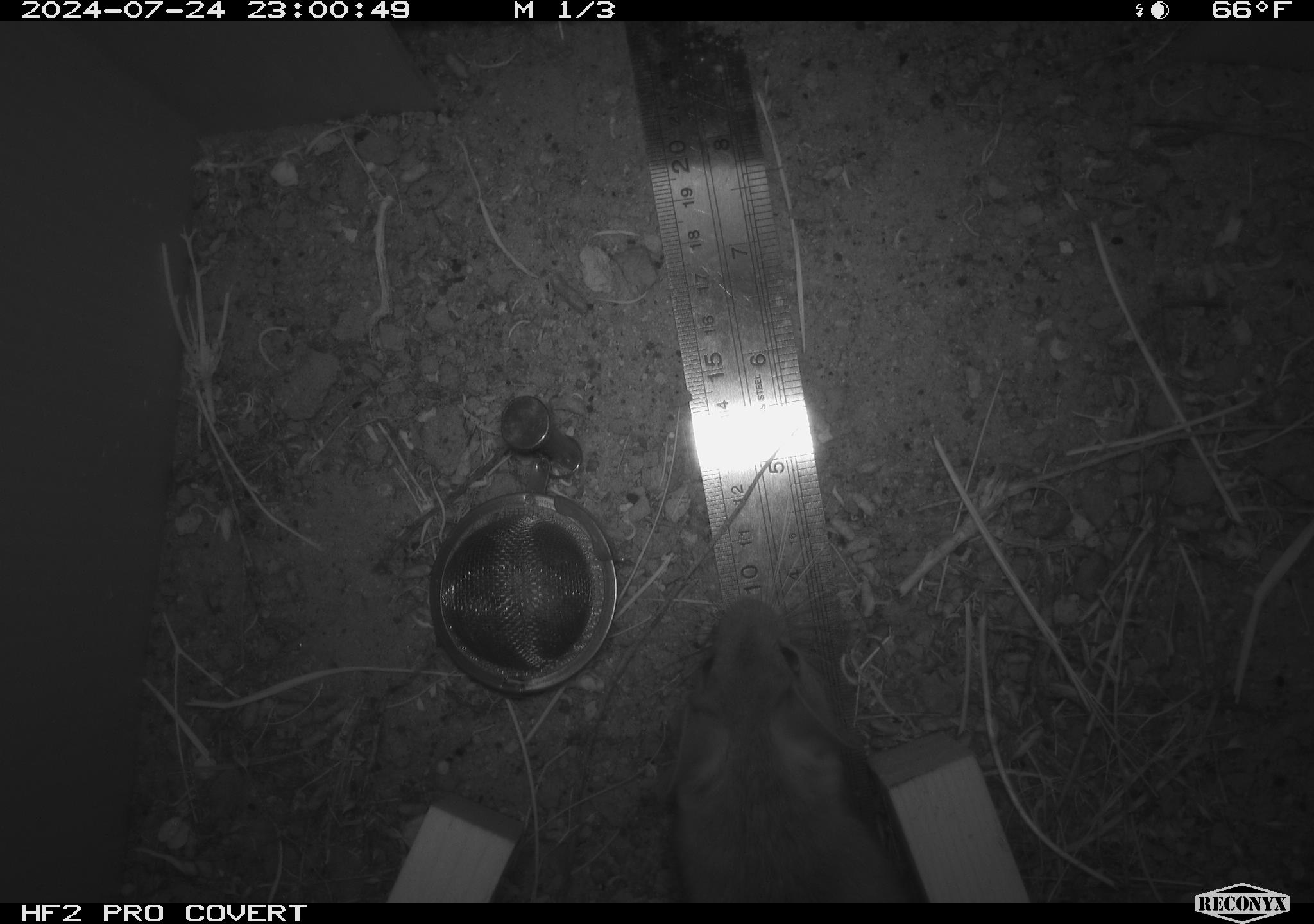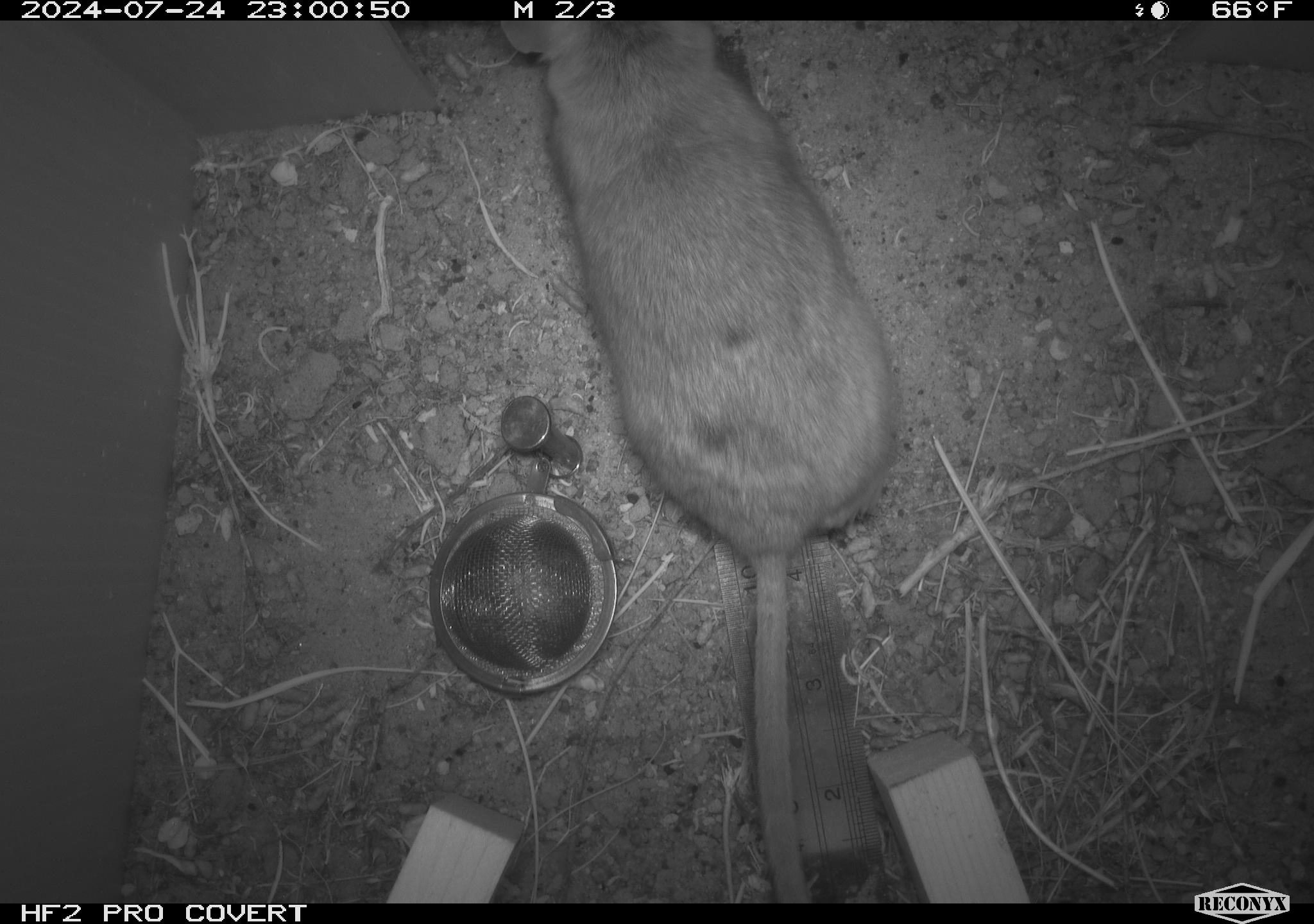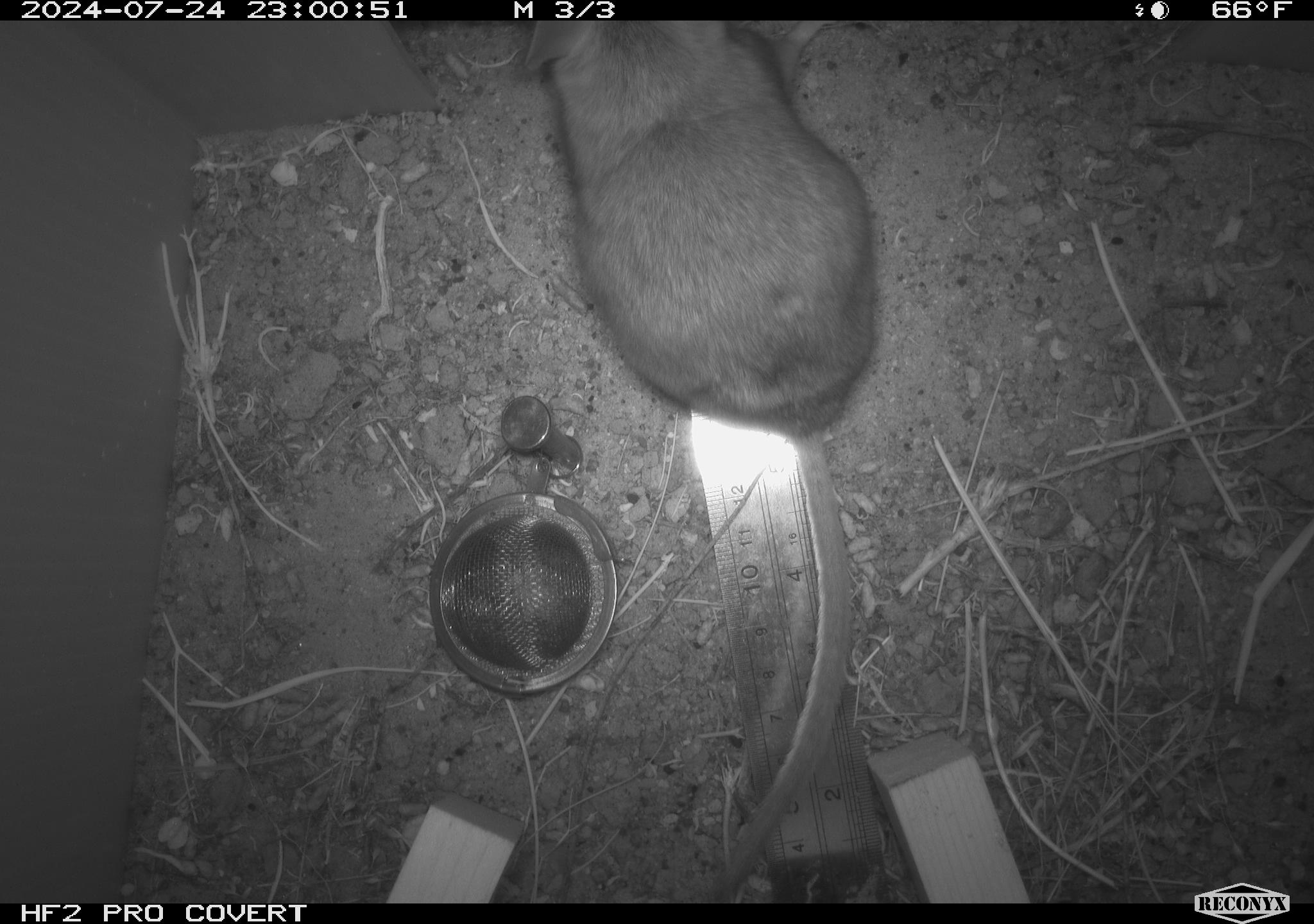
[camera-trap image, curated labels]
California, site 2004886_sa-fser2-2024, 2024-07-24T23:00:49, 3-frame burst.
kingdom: Animalia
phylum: Chordata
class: Mammalia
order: Rodentia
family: Cricetidae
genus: Neotoma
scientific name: Neotoma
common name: pack rat or woodrat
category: neotoma species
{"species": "neotoma species (pack rat or woodrat) (Neotoma)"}